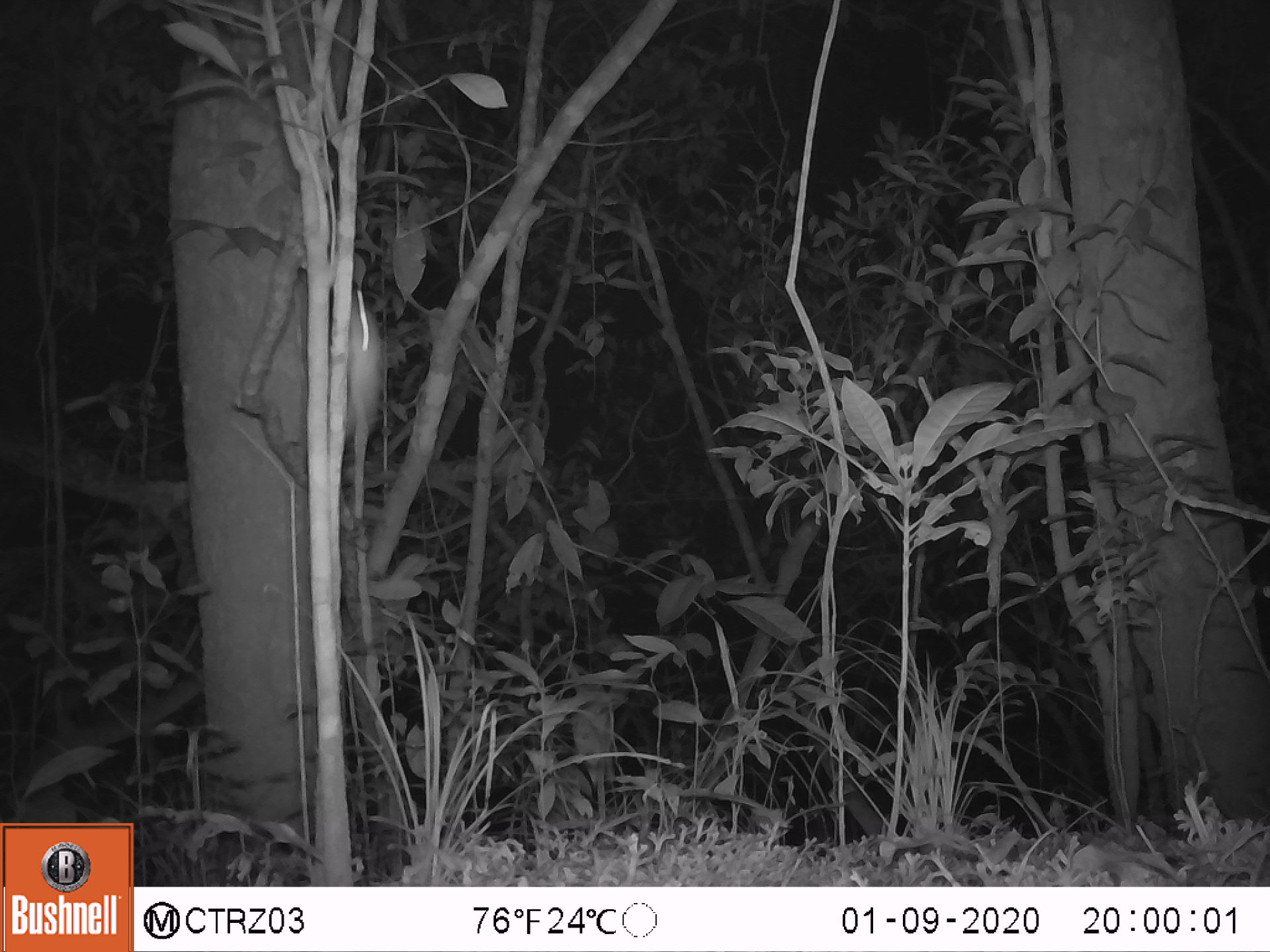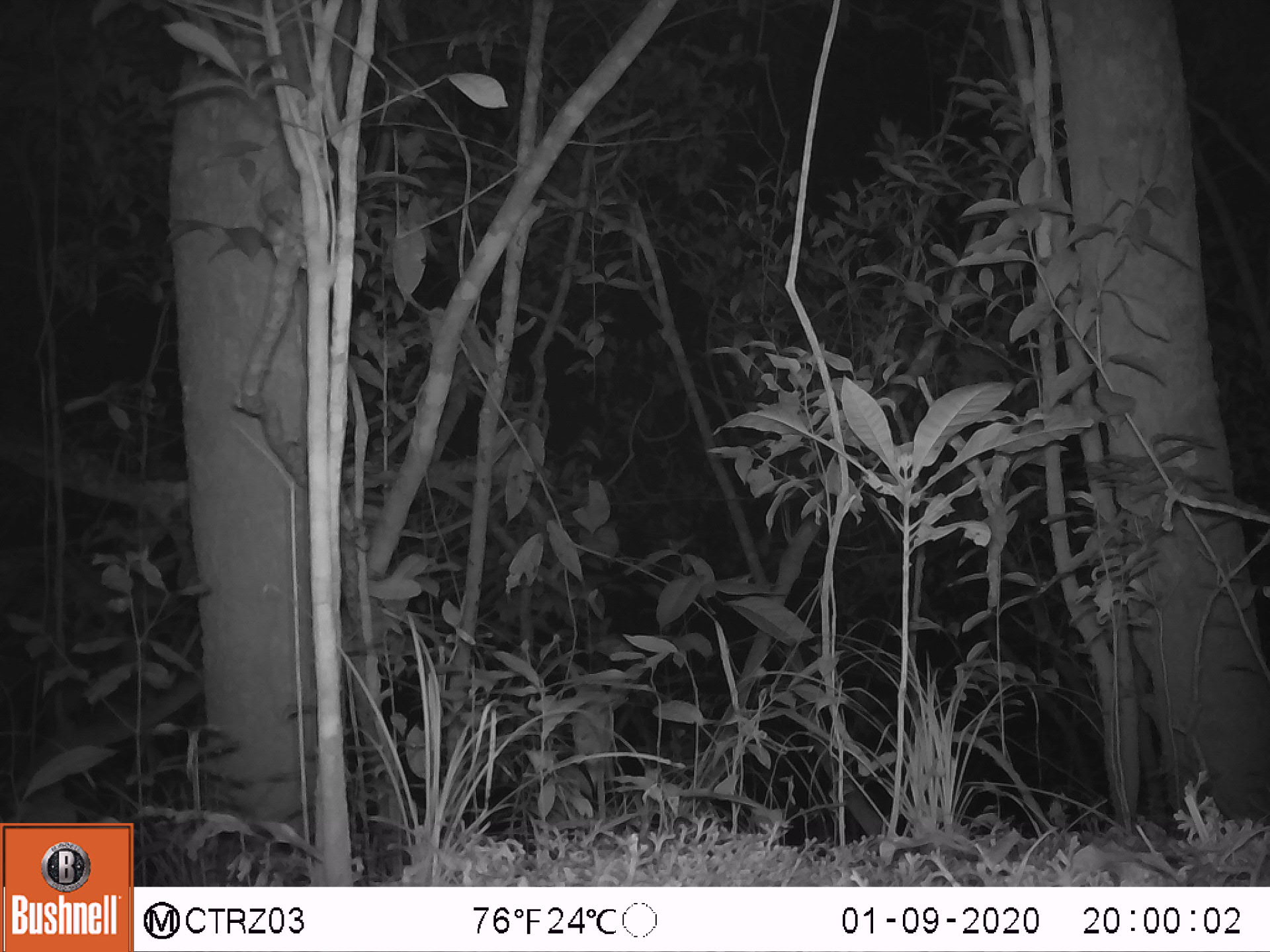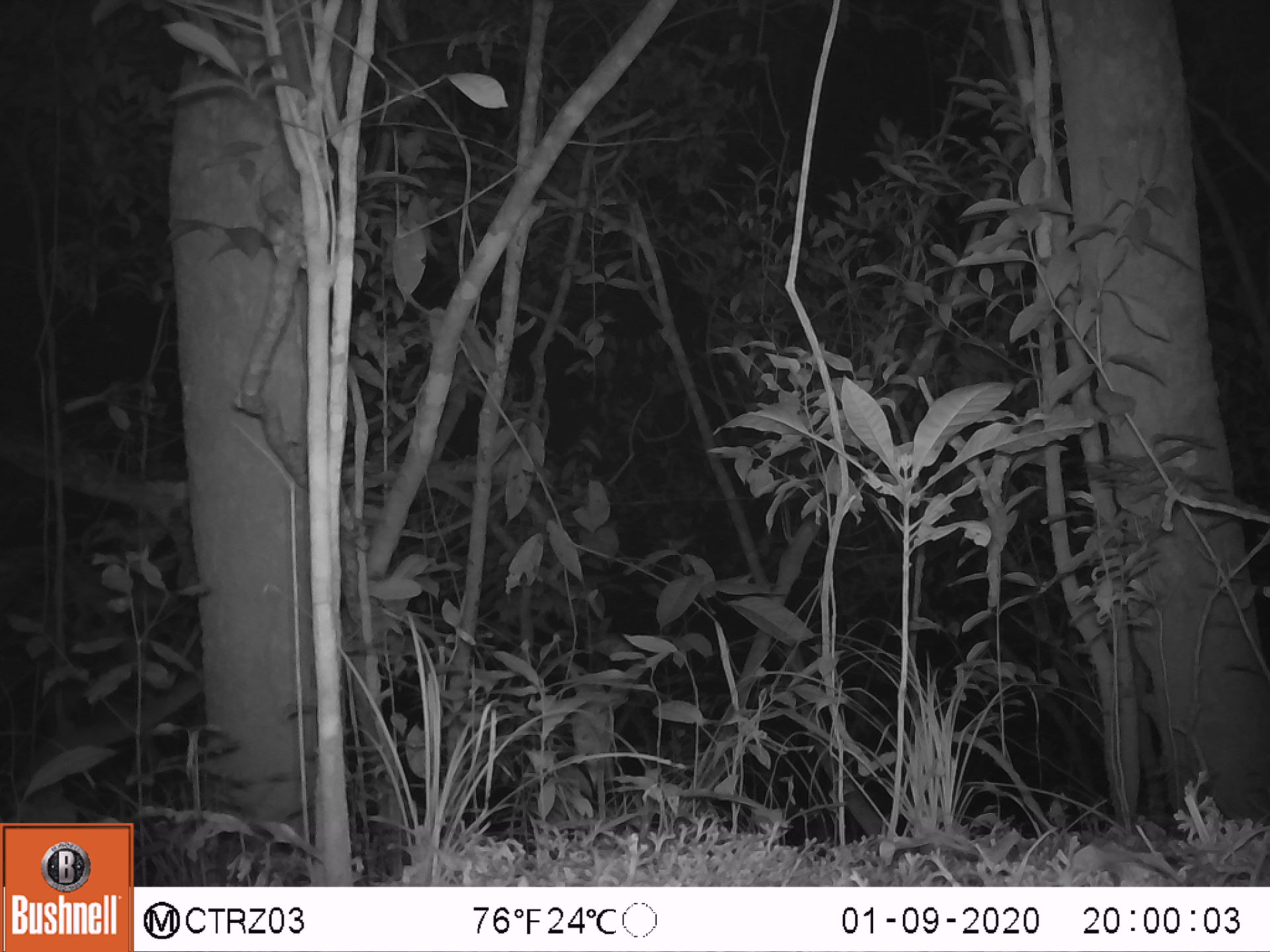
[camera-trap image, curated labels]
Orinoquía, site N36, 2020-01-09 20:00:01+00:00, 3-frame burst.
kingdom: Animalia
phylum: Chordata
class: Mammalia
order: Rodentia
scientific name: Rodentia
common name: rodent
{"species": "rodent (Rodentia)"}